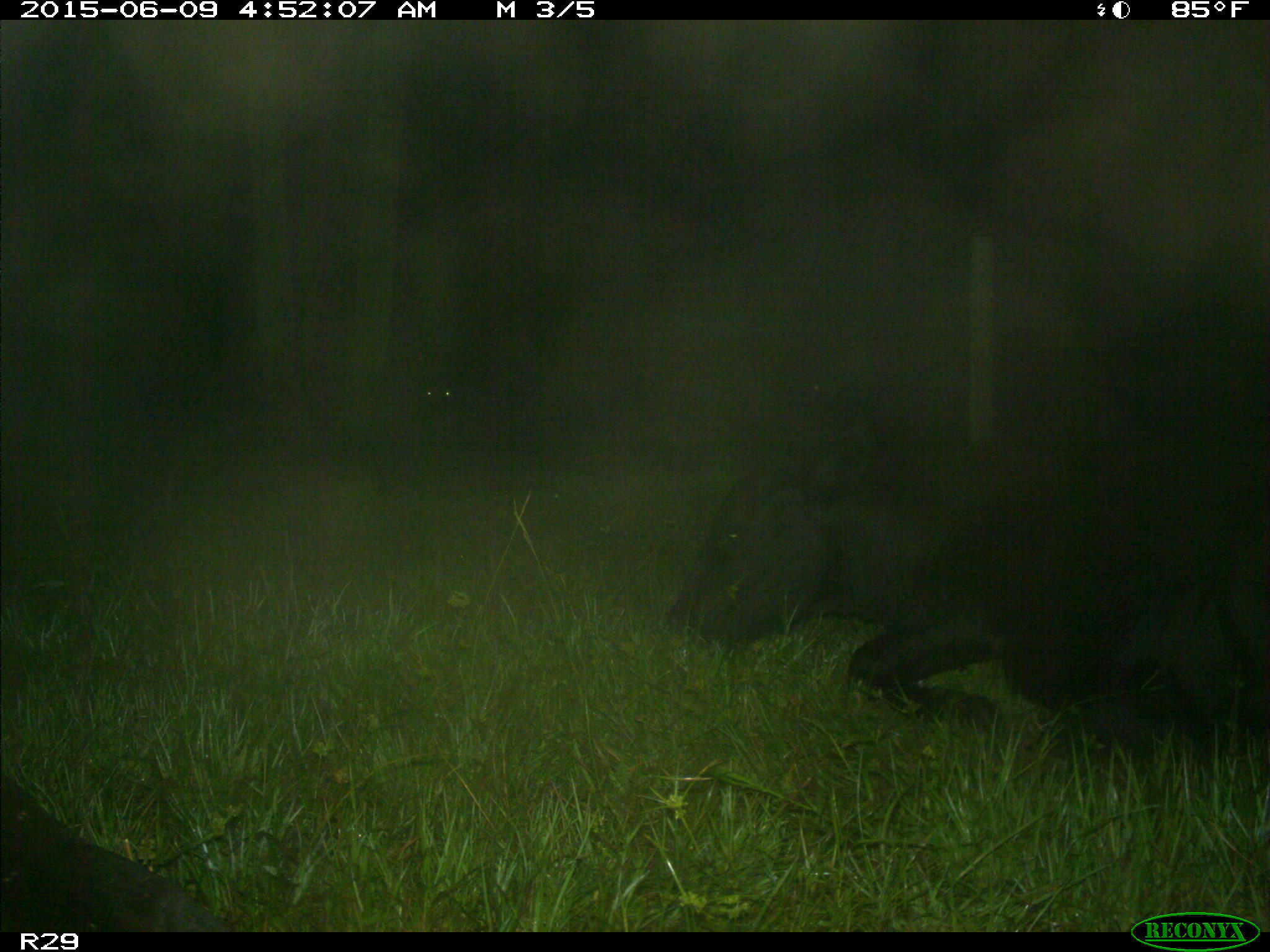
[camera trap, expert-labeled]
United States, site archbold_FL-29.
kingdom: Animalia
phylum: Chordata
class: Mammalia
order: Artiodactyla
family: Bovidae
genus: Bos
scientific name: Bos taurus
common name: domestic cow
Bos taurus (domestic cow).